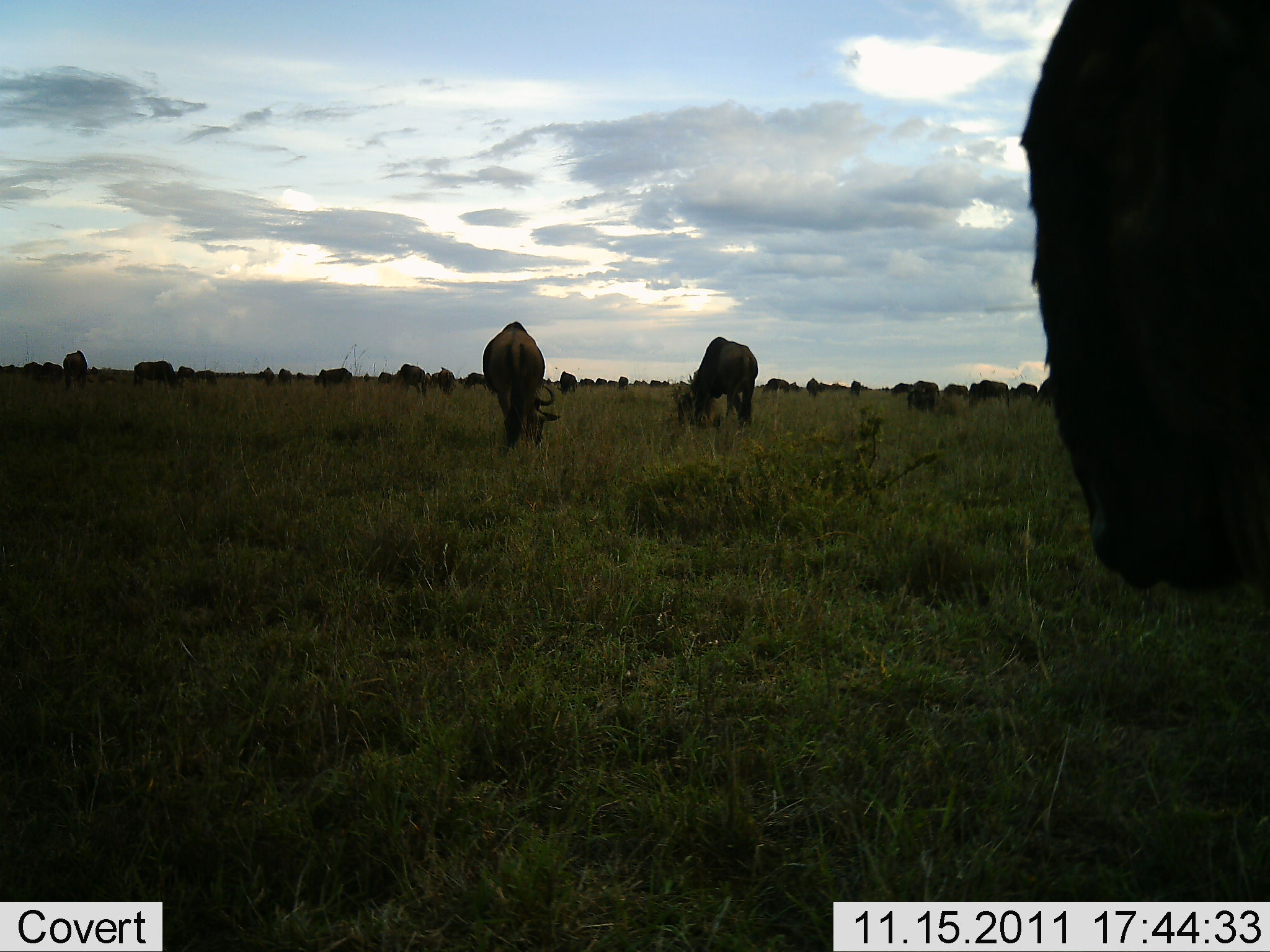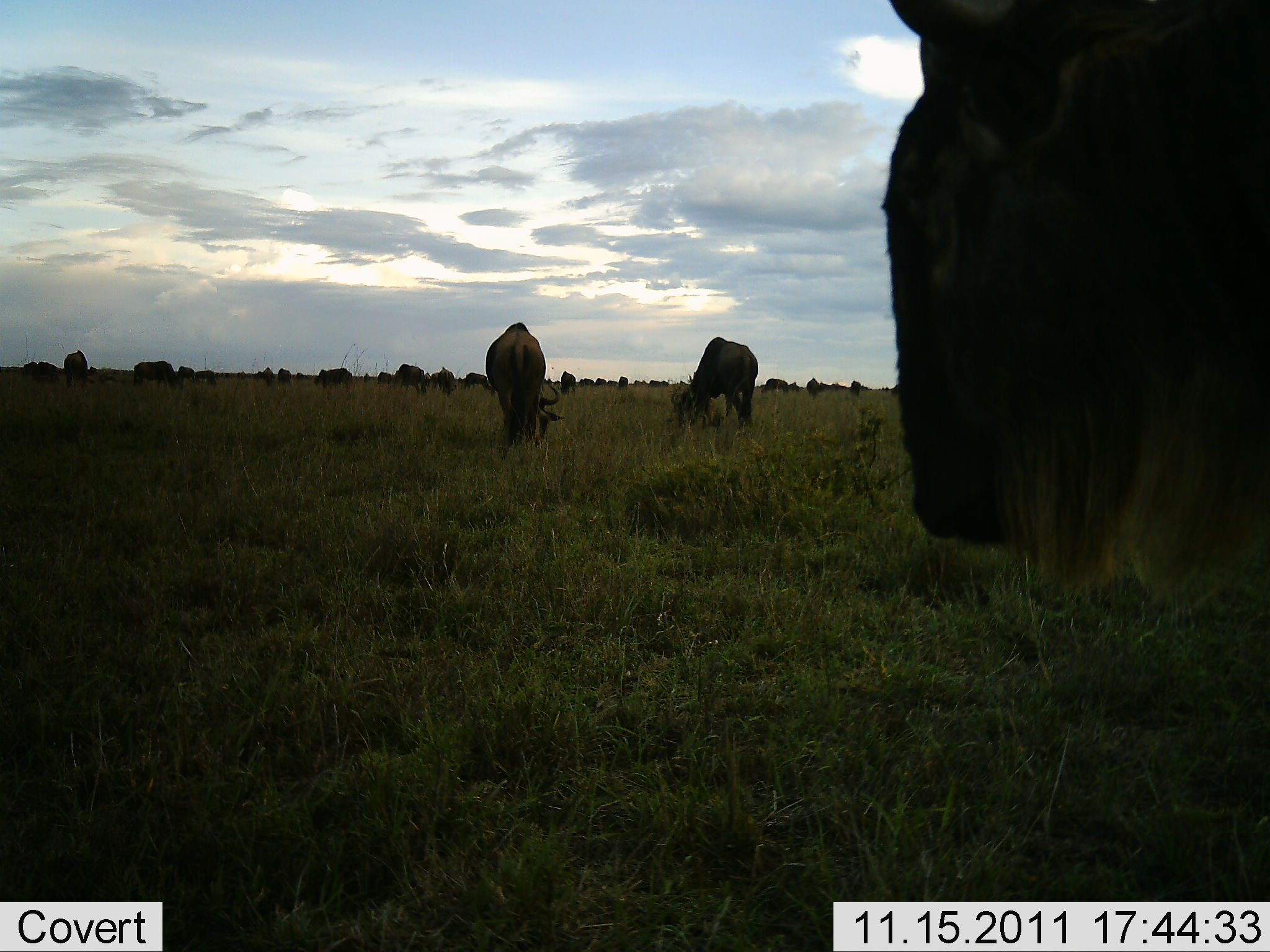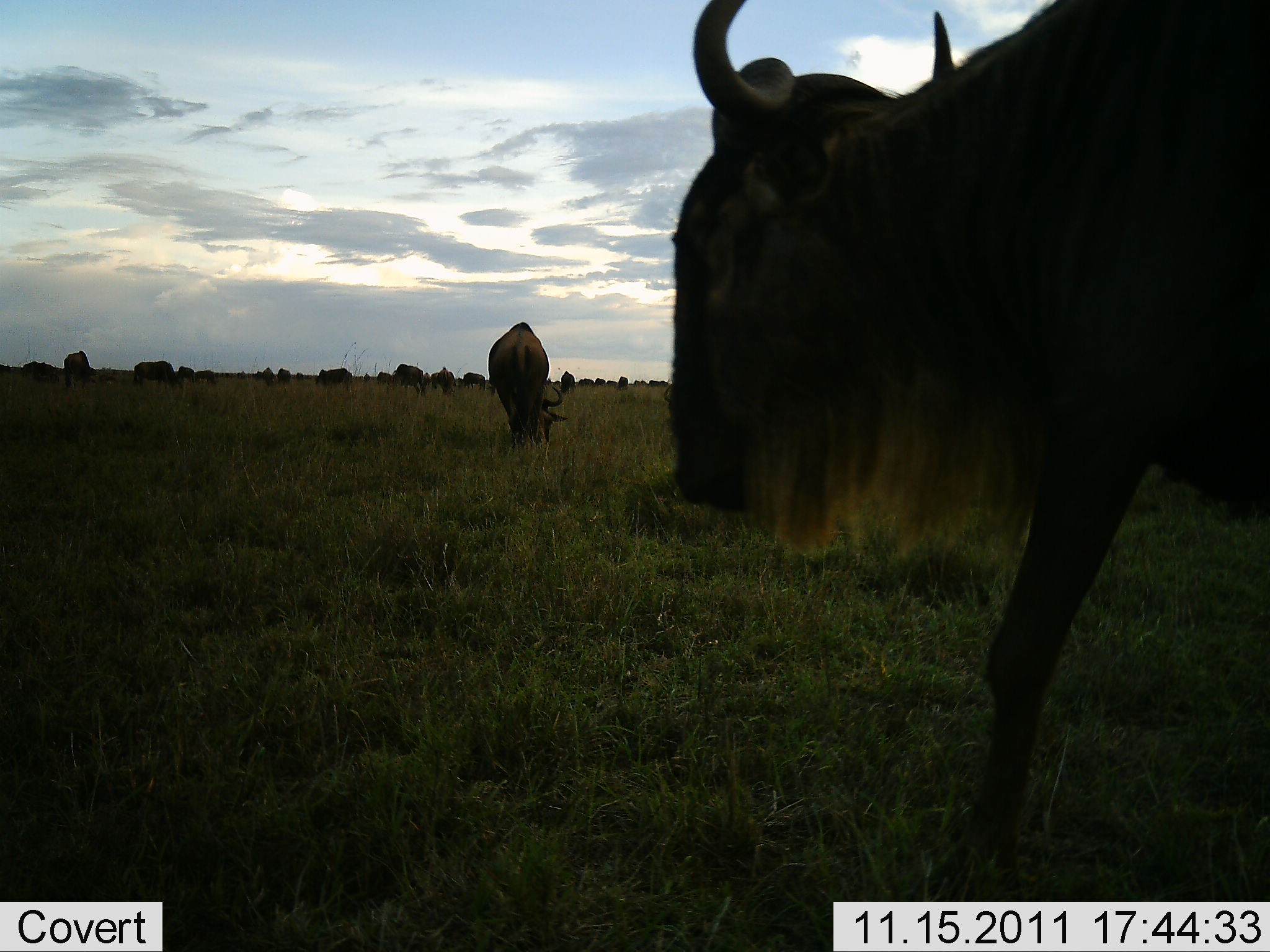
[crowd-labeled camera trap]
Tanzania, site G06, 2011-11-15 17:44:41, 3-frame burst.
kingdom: Animalia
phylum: Chordata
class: Mammalia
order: Artiodactyla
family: Bovidae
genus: Connochaetes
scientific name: Connochaetes taurinus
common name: blue wildebeest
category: wildebeest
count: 11-50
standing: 36%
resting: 0%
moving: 50%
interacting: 0%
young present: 0%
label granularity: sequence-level